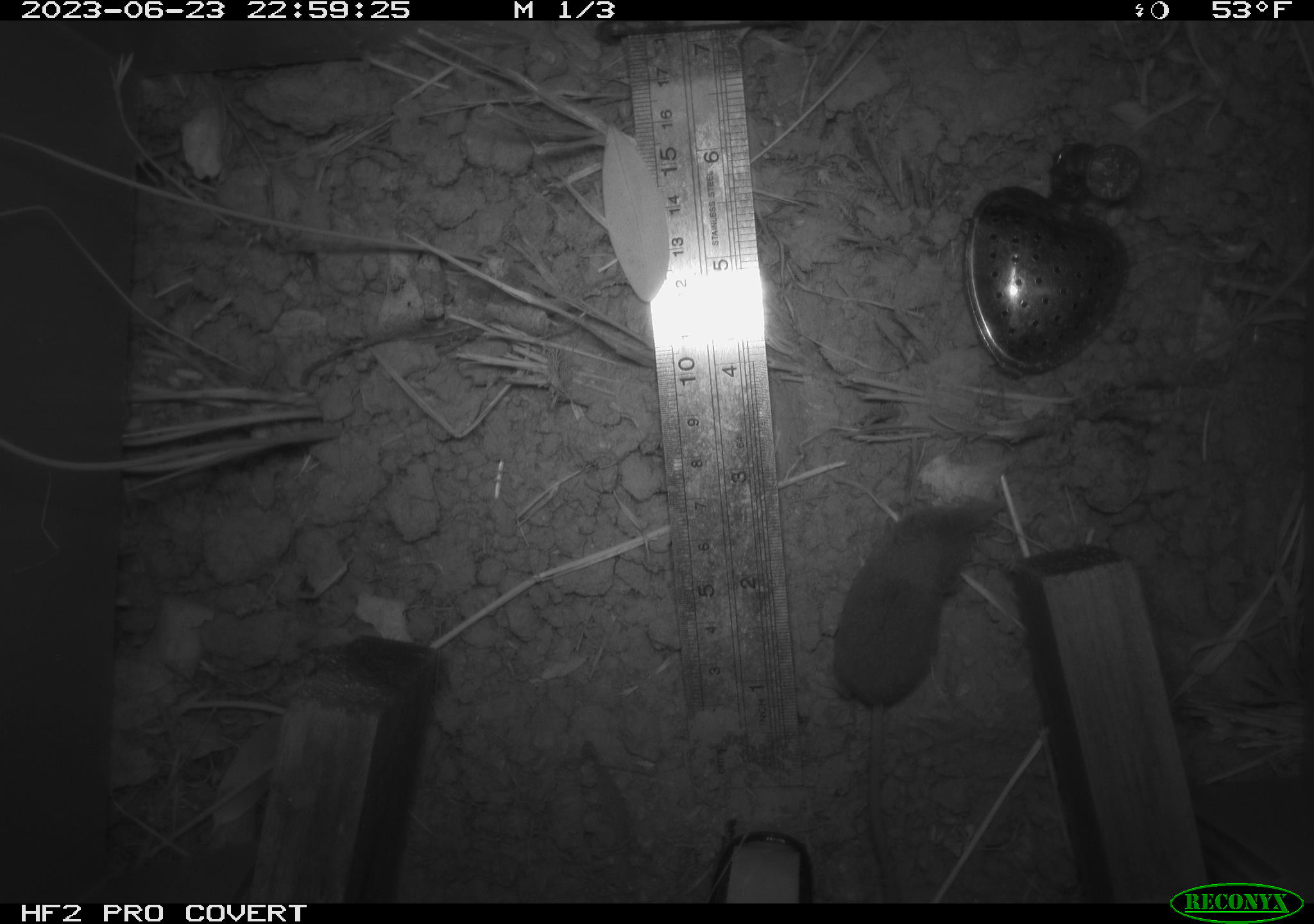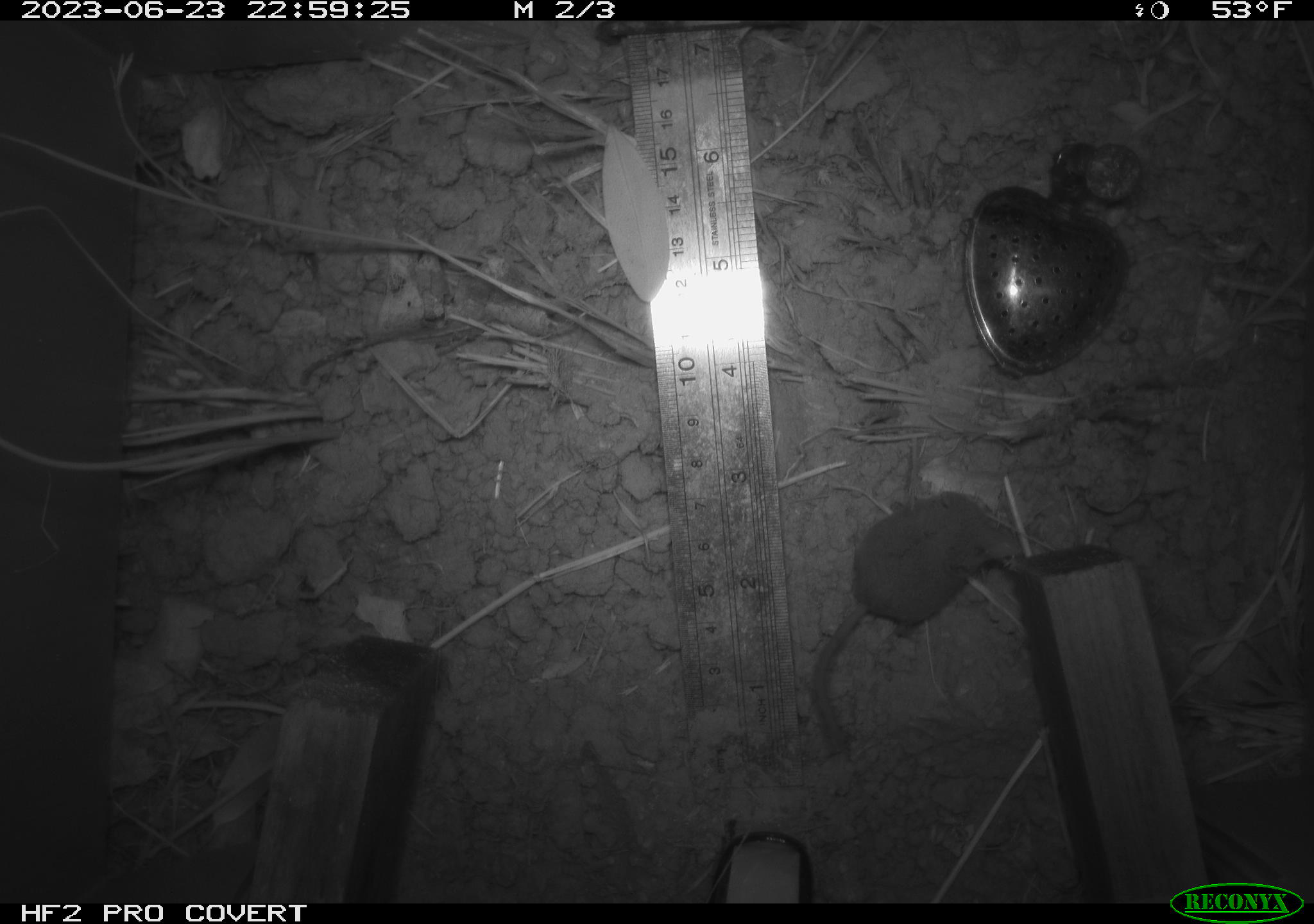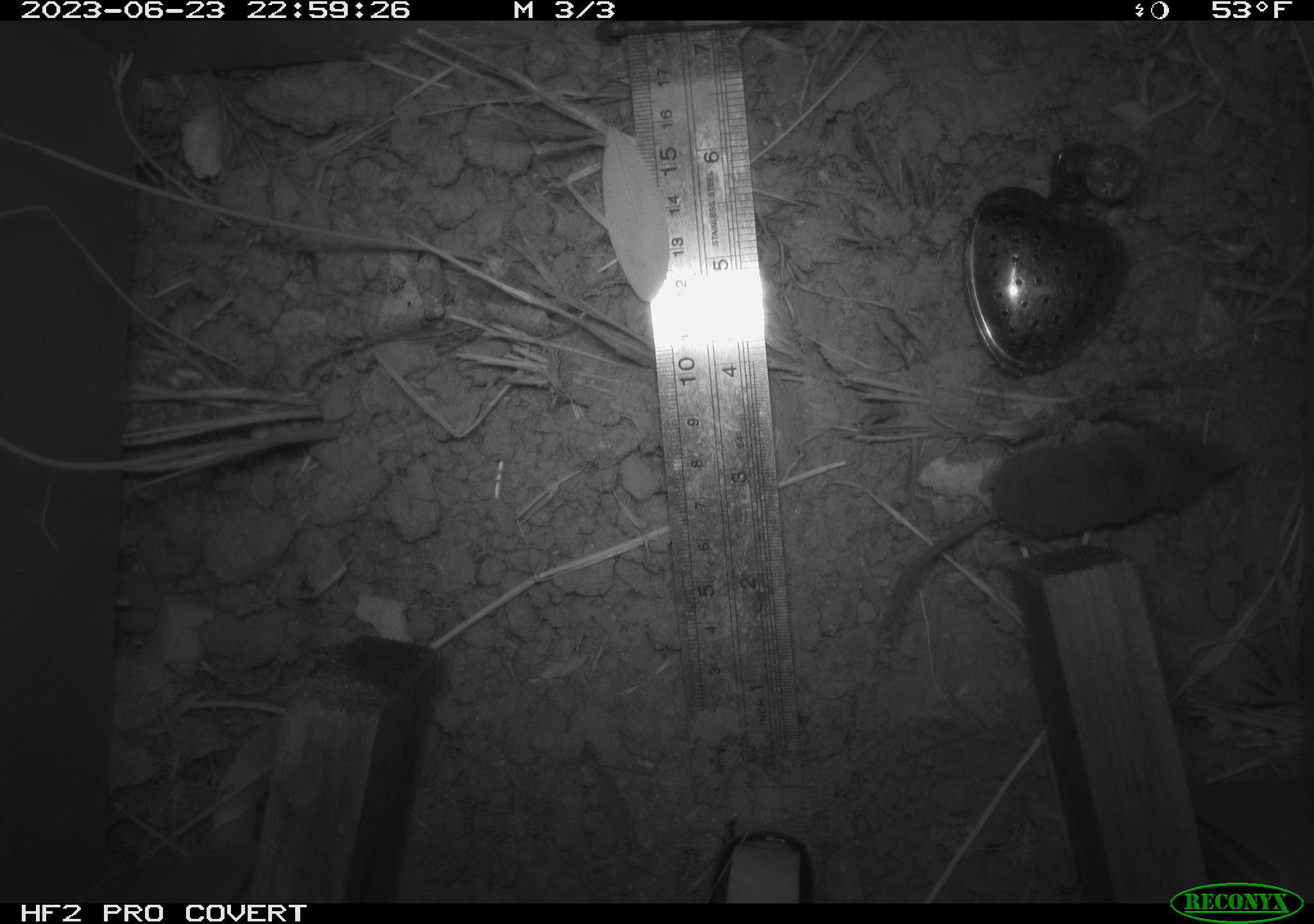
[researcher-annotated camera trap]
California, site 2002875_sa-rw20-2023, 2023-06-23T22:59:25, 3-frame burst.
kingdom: Animalia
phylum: Chordata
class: Mammalia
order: Eulipotyphla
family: Soricidae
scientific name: Soricidae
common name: shrews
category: soricidae family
Soricidae family (shrews) (Soricidae).